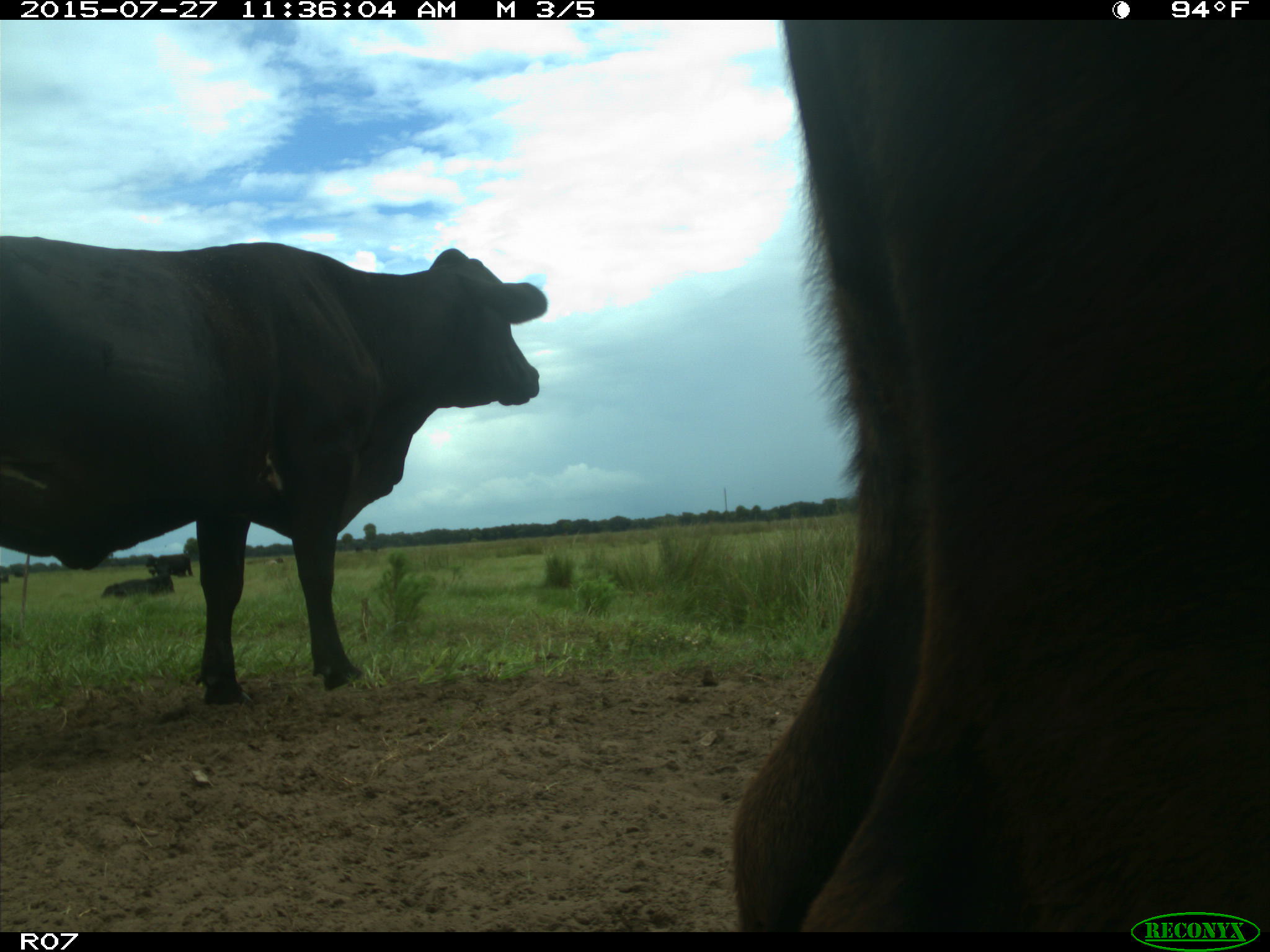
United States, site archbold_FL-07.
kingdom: Animalia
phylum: Chordata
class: Mammalia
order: Artiodactyla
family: Bovidae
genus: Bos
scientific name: Bos taurus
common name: domestic cow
Bos taurus (domestic cow).